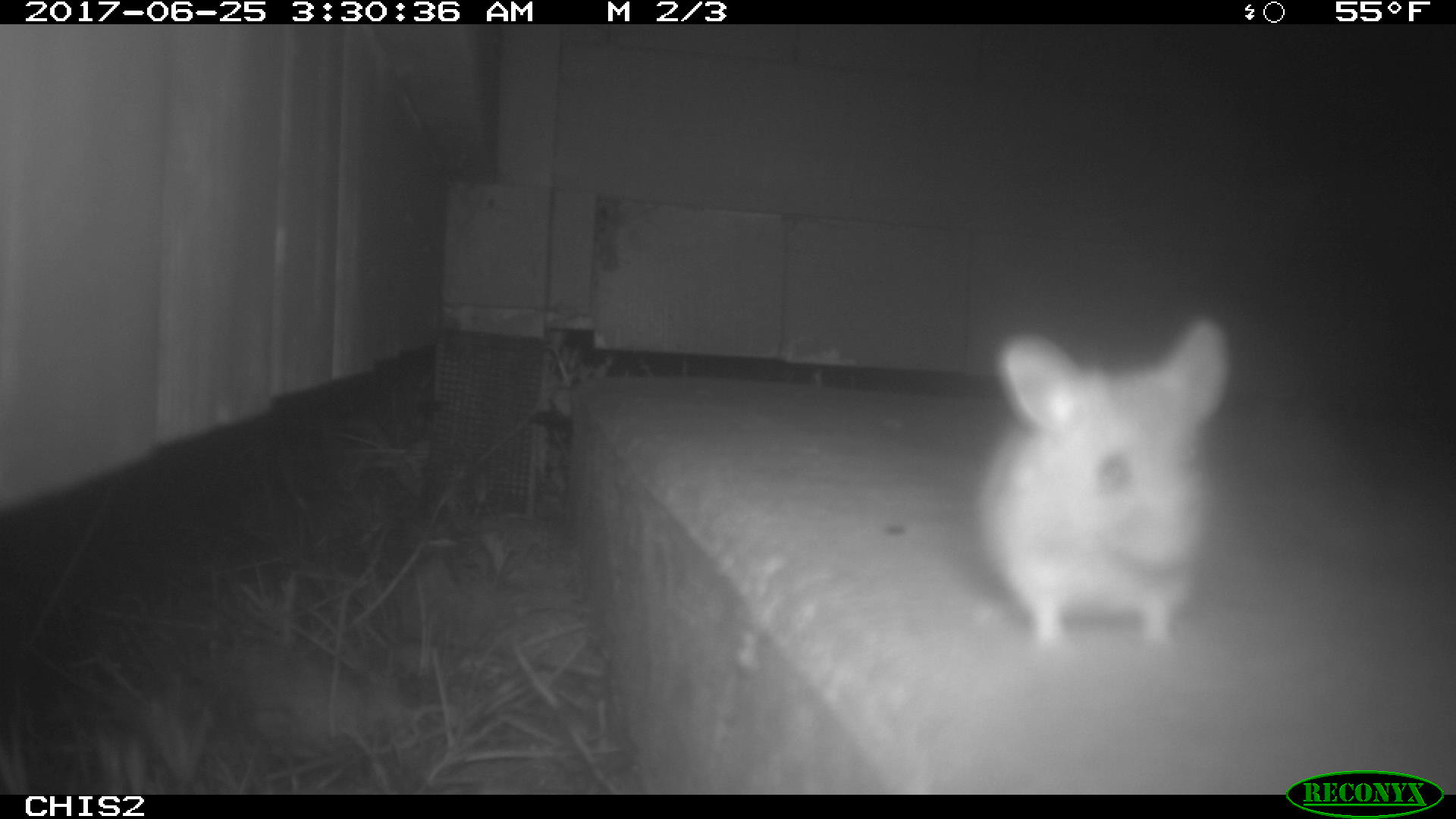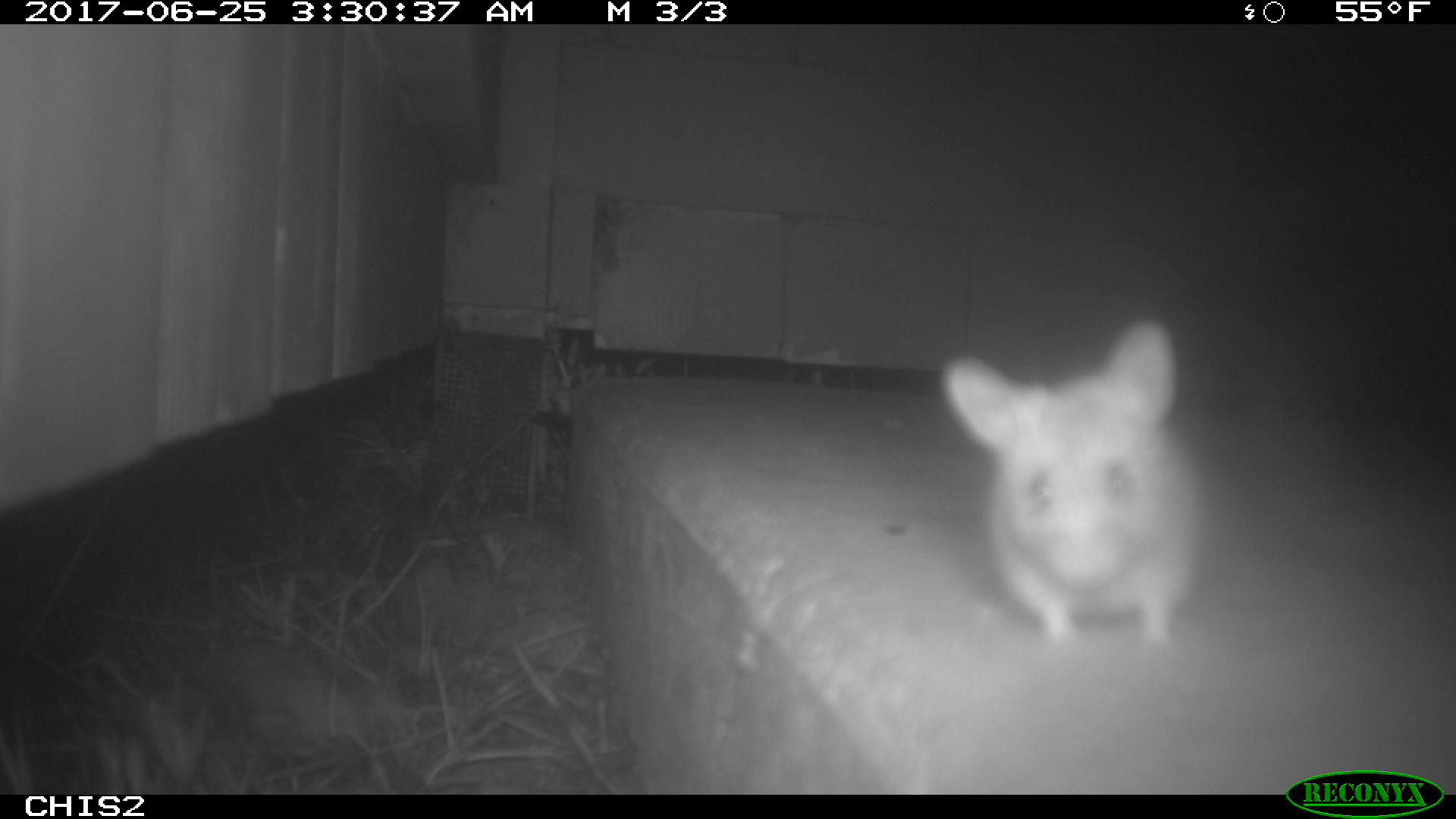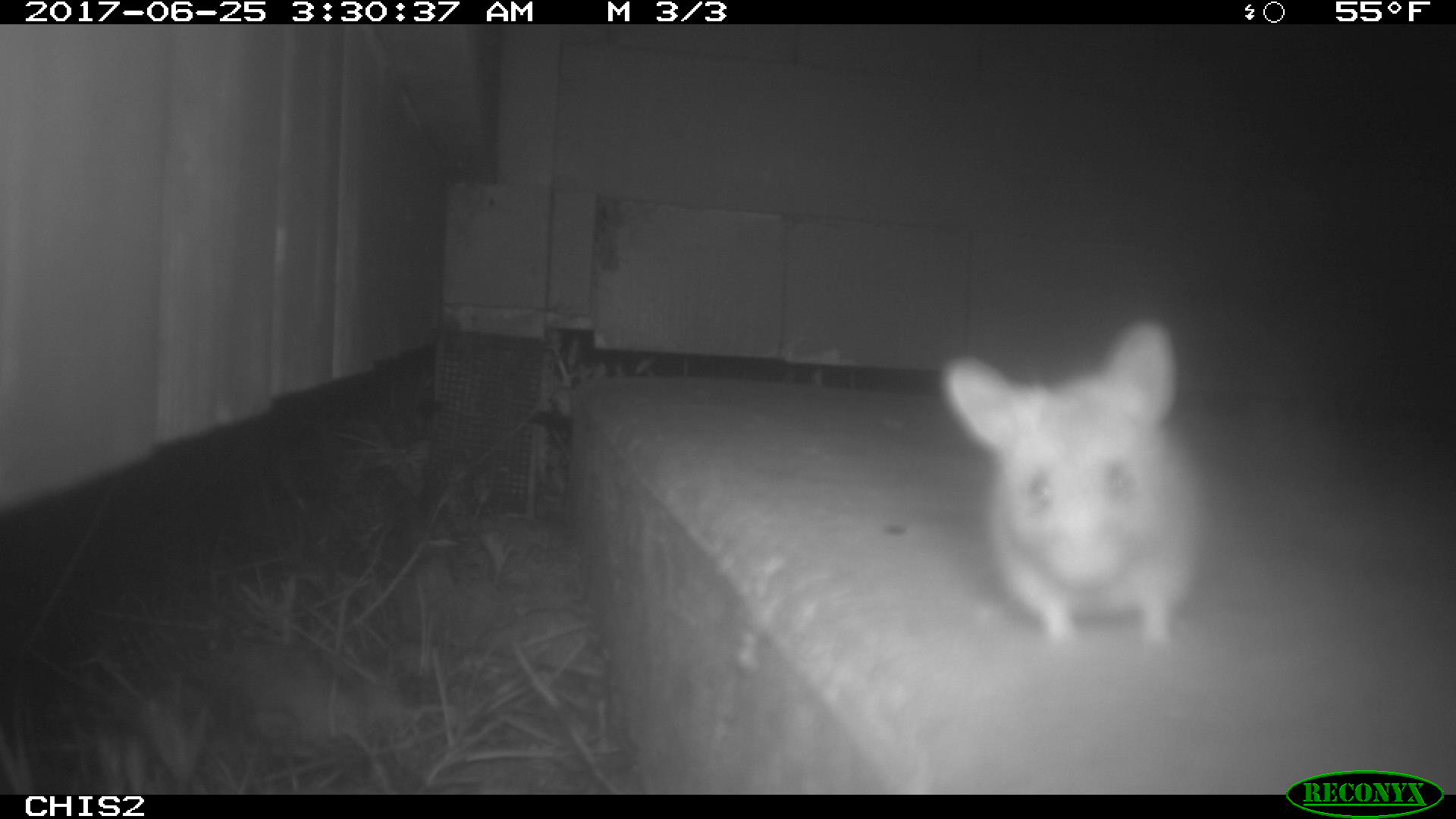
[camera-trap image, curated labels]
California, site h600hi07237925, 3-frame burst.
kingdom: Animalia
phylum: Chordata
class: Mammalia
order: Rodentia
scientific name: Rodentia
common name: rodent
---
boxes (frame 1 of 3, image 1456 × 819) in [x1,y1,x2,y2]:
rodent: [974,319,1238,654]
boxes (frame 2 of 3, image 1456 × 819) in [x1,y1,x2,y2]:
rodent: [943,318,1203,654]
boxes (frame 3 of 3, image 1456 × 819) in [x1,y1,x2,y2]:
rodent: [937,320,1210,650]